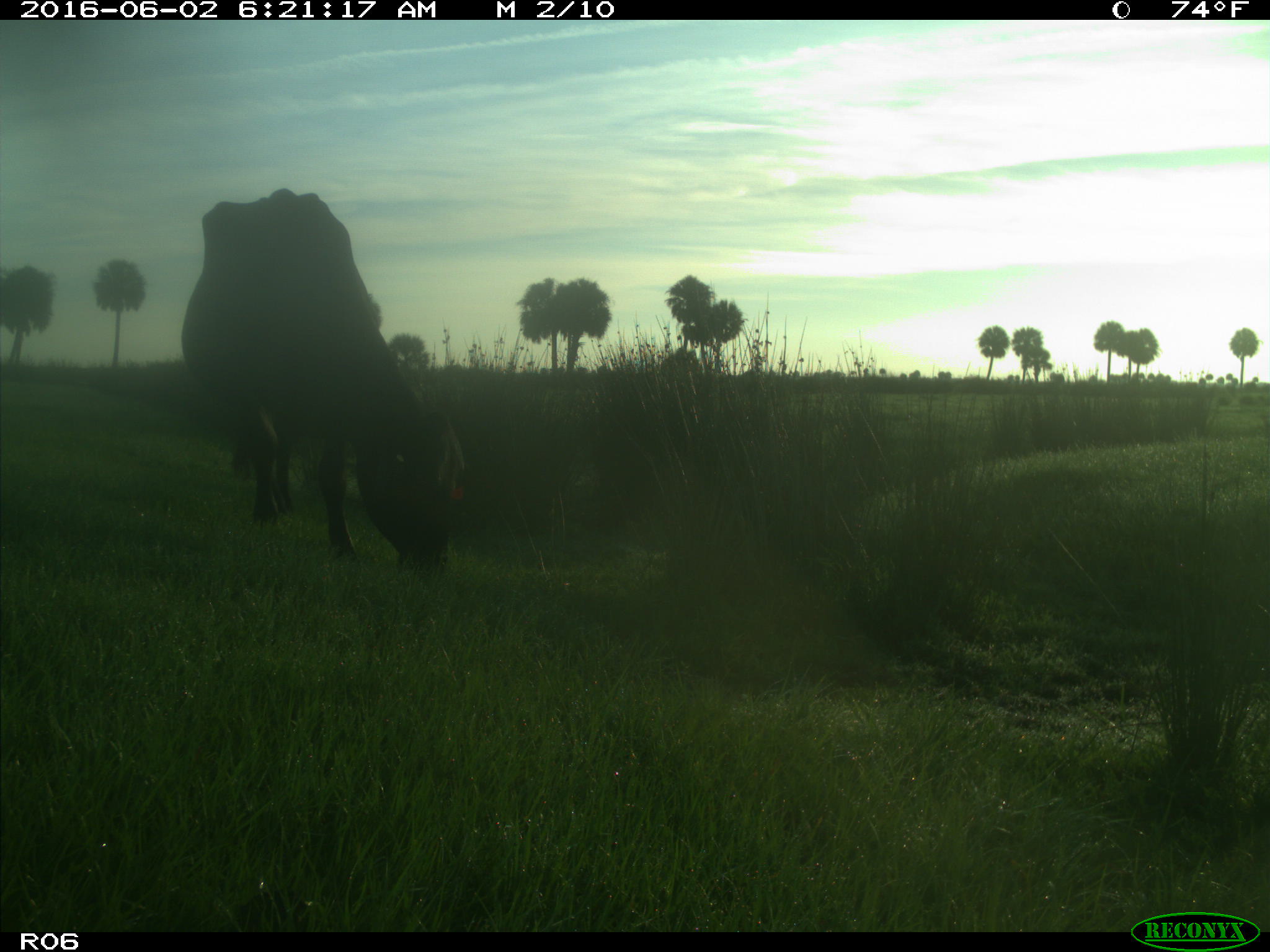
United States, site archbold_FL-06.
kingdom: Animalia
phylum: Chordata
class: Mammalia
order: Artiodactyla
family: Bovidae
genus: Bos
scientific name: Bos taurus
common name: domestic cow